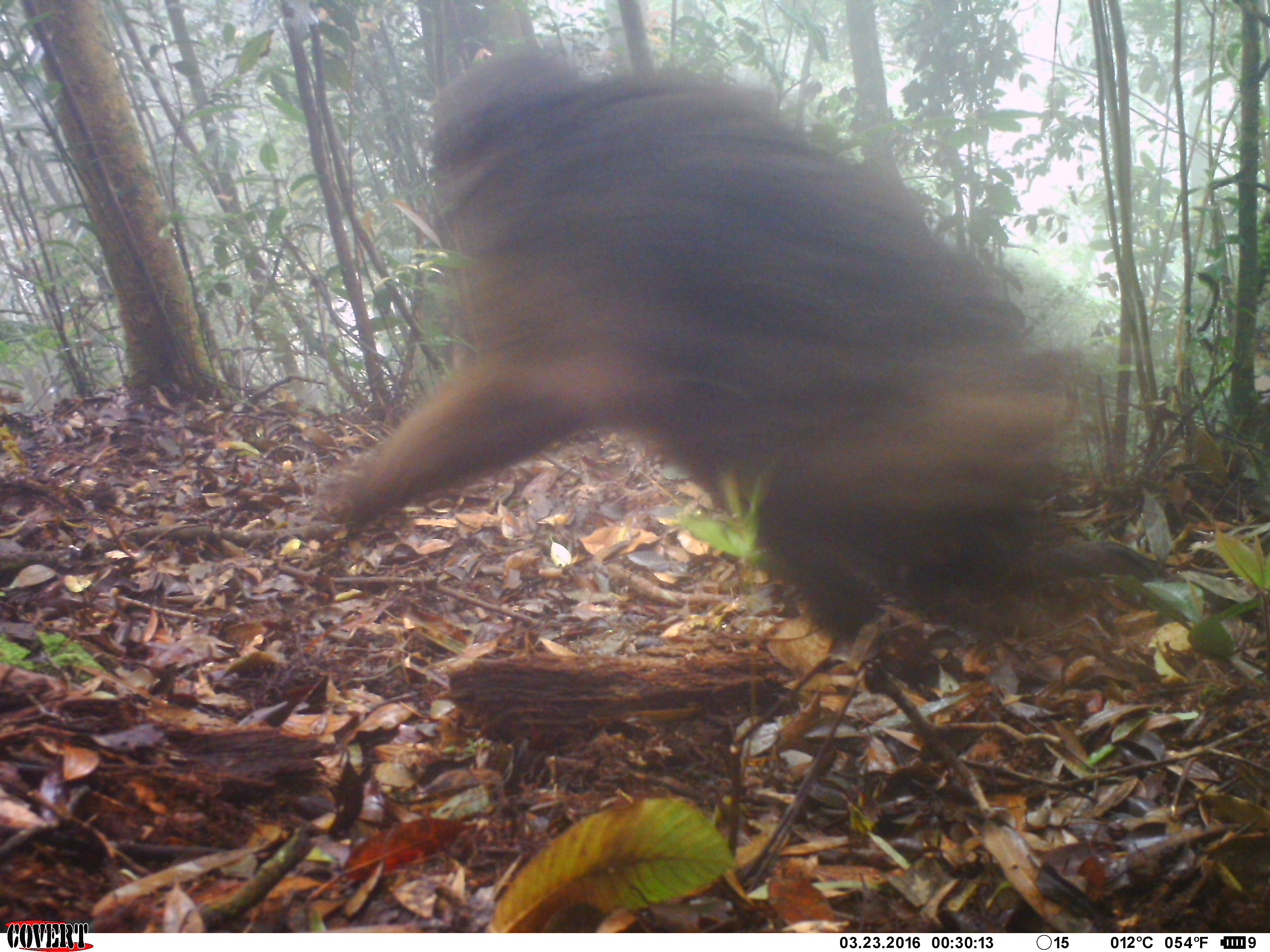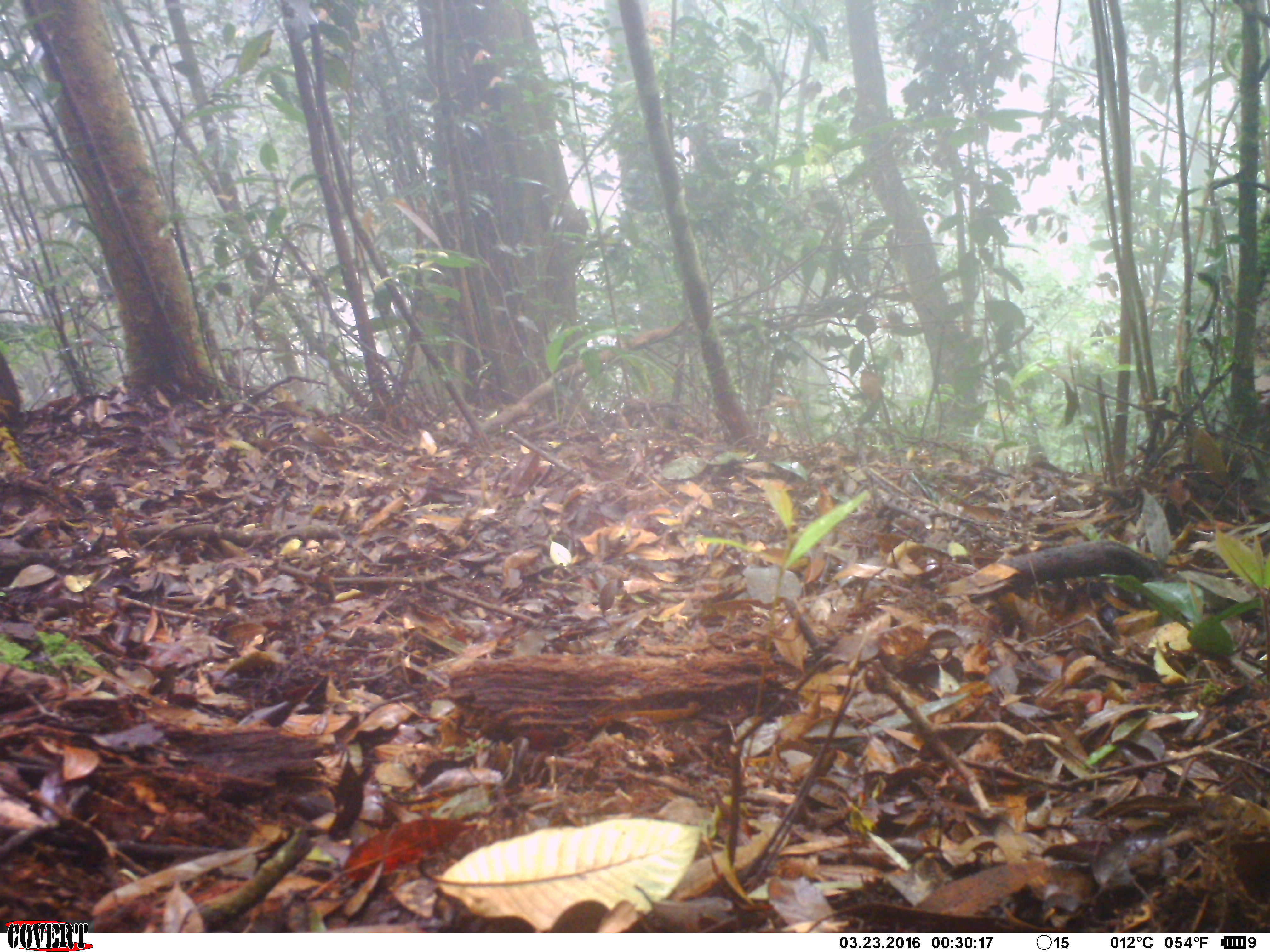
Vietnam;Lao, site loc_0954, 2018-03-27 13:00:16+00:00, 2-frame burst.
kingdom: Animalia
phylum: Chordata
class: Mammalia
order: Primates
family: Cercopithecidae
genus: Macaca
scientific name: Macaca arctoides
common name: stump-tailed macaque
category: stump tailed macaque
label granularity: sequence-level